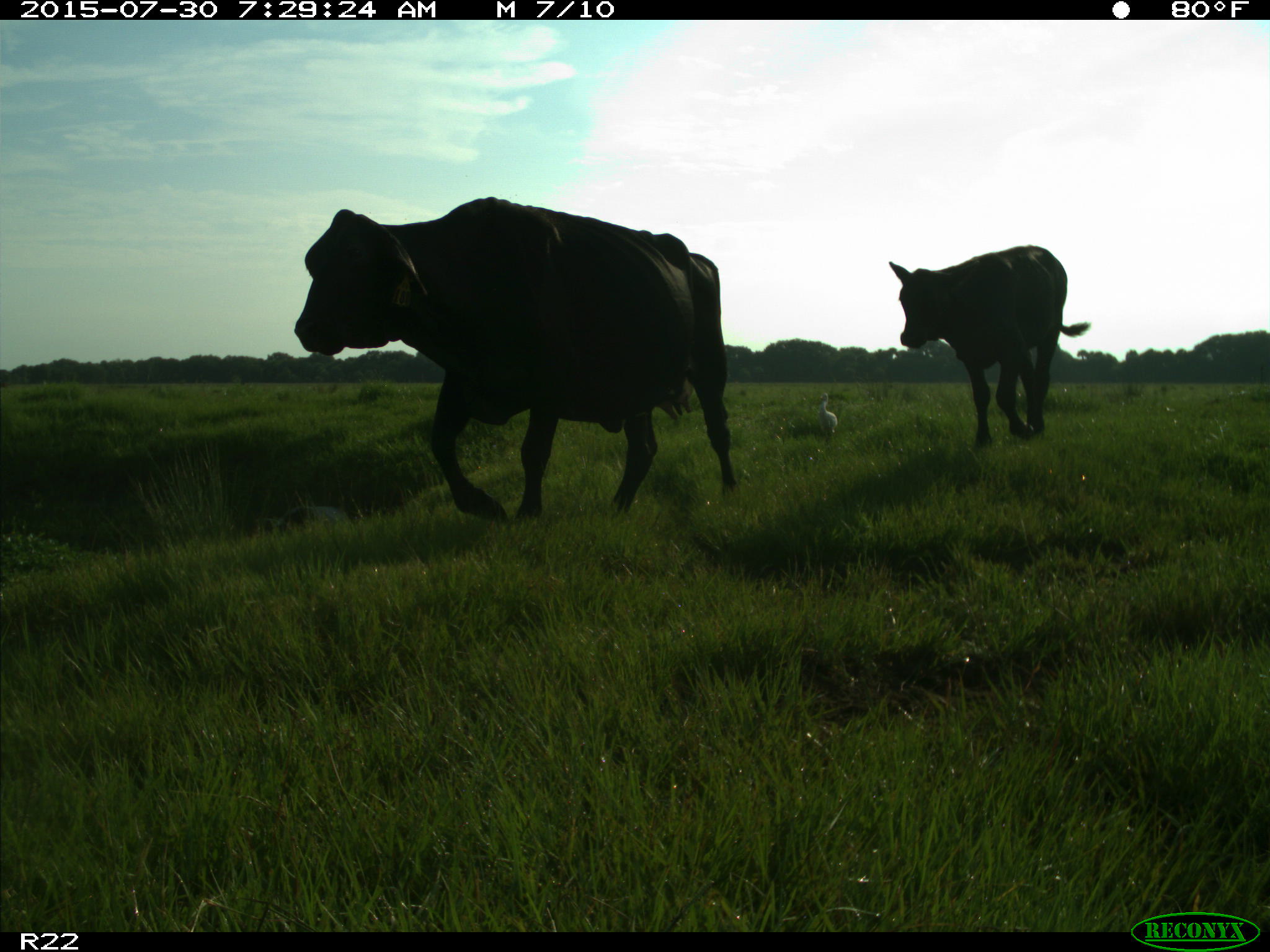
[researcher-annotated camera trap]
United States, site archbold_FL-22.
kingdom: Animalia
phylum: Chordata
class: Mammalia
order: Artiodactyla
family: Bovidae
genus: Bos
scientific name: Bos taurus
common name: domestic cow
Bos taurus (domestic cow).